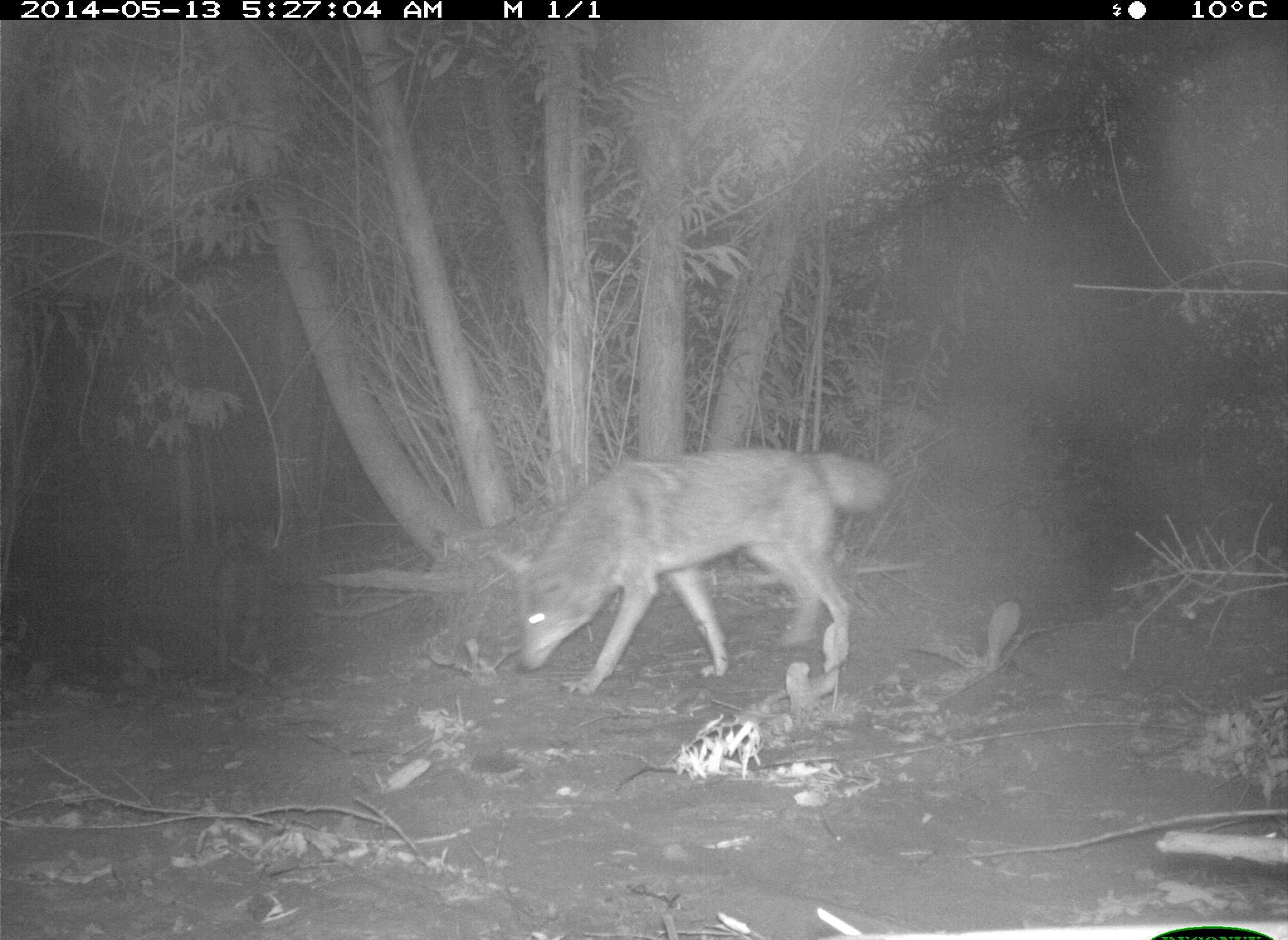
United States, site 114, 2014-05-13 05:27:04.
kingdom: Animalia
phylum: Chordata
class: Mammalia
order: Carnivora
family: Canidae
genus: Canis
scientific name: Canis latrans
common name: coyote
Coyote (Canis latrans).